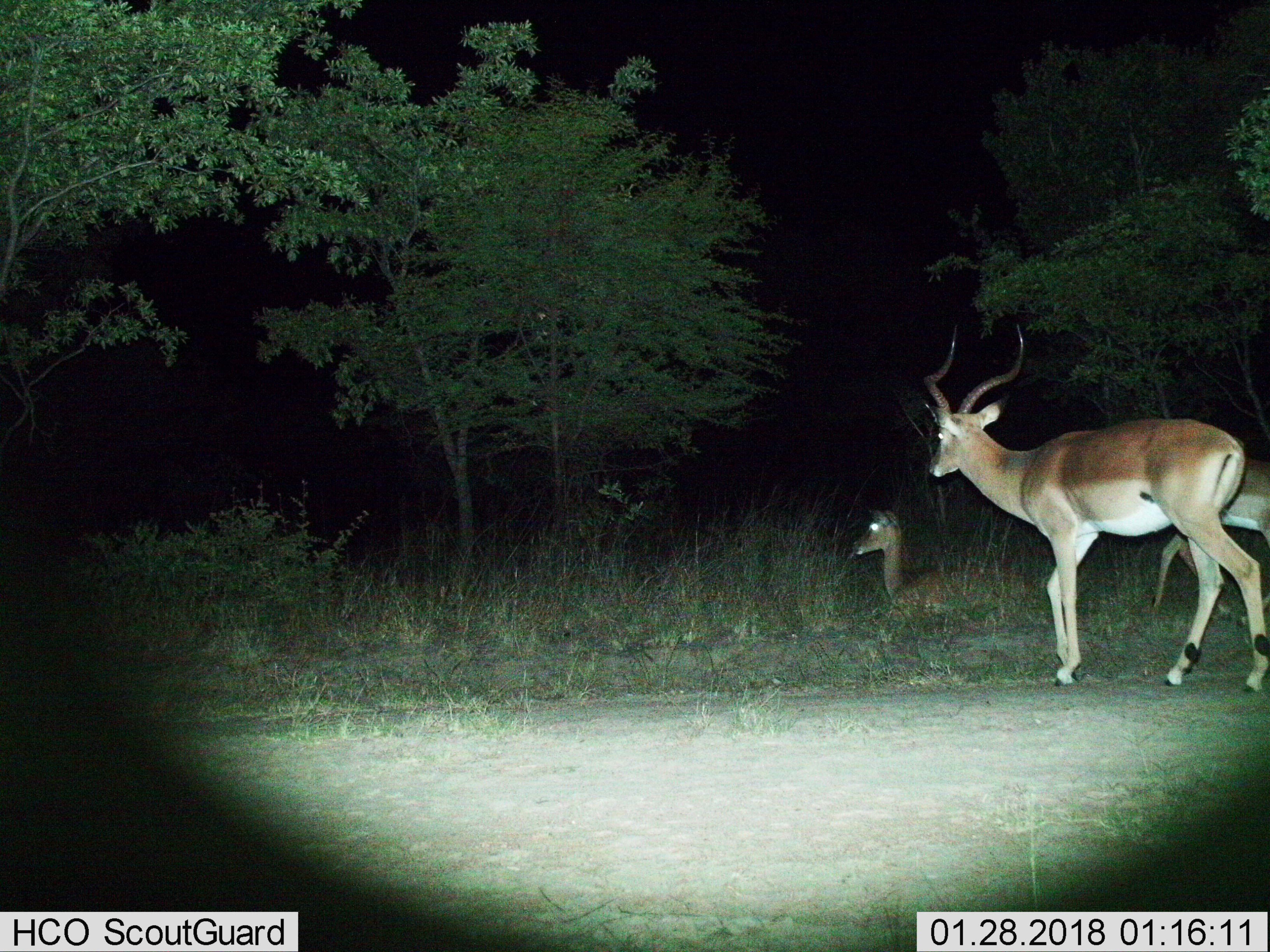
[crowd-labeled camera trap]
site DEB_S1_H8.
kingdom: Animalia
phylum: Chordata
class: Mammalia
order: Artiodactyla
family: Bovidae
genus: Aepyceros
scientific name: Aepyceros melampus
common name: impala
Impala (Aepyceros melampus), count 3. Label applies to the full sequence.